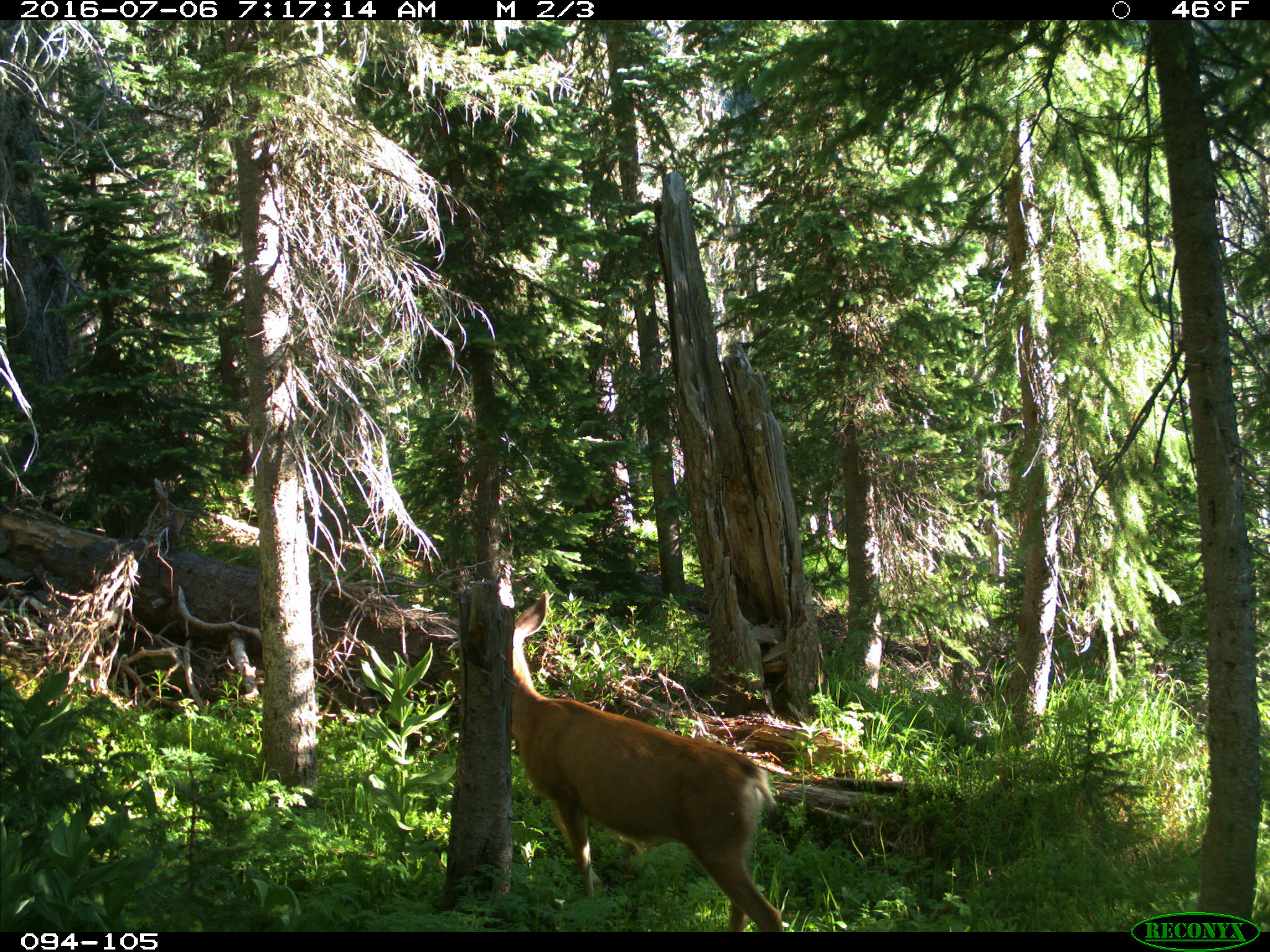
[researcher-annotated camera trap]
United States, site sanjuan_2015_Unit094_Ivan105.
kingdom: Animalia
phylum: Chordata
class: Mammalia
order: Artiodactyla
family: Cervidae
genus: Odocoileus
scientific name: Odocoileus hemionus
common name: mule deer